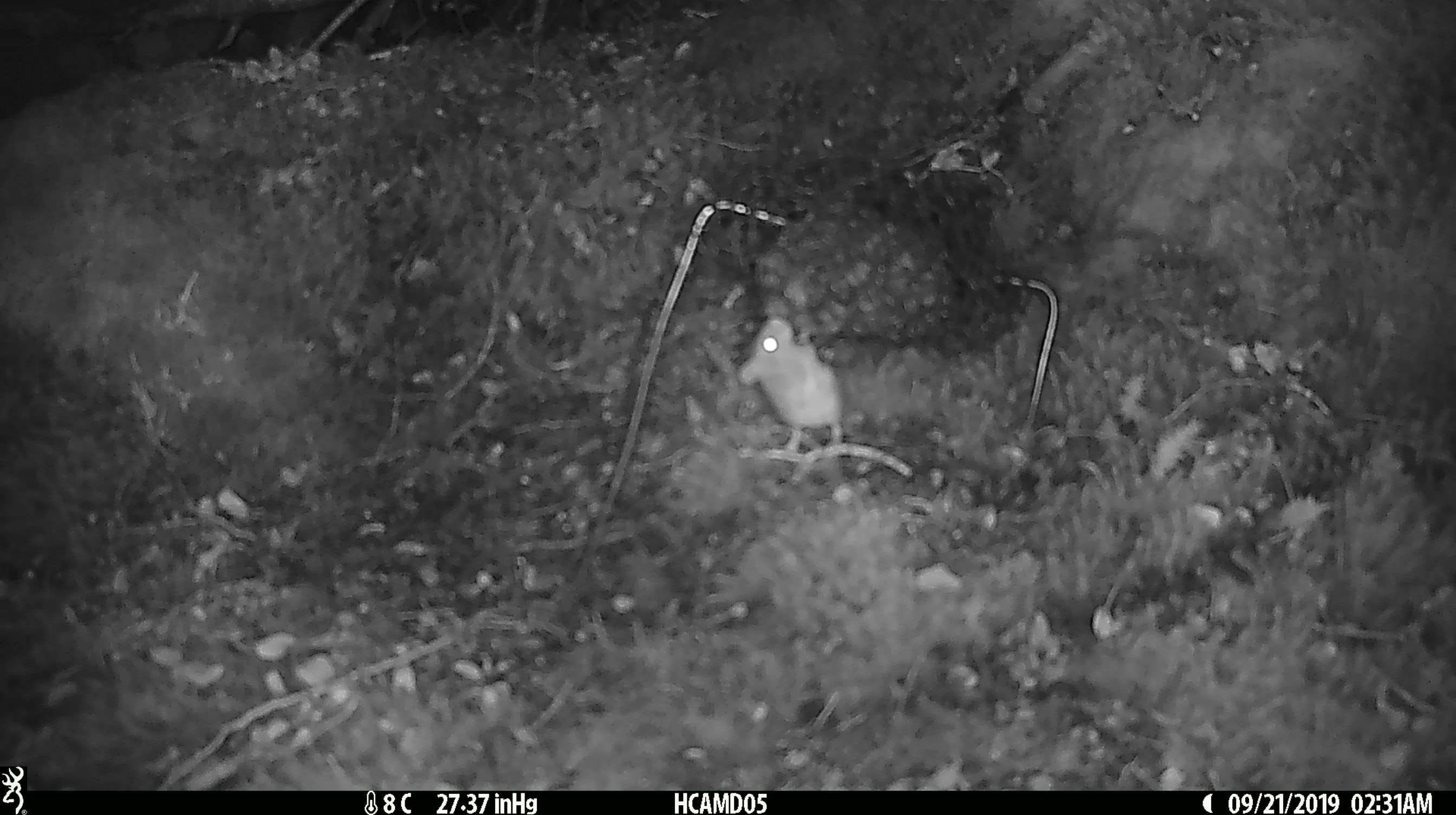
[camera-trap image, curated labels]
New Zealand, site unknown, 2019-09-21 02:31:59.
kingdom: Animalia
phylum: Chordata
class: Mammalia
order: Rodentia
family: Muridae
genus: Mus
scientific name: Mus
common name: mouse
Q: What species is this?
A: Mouse (Mus).